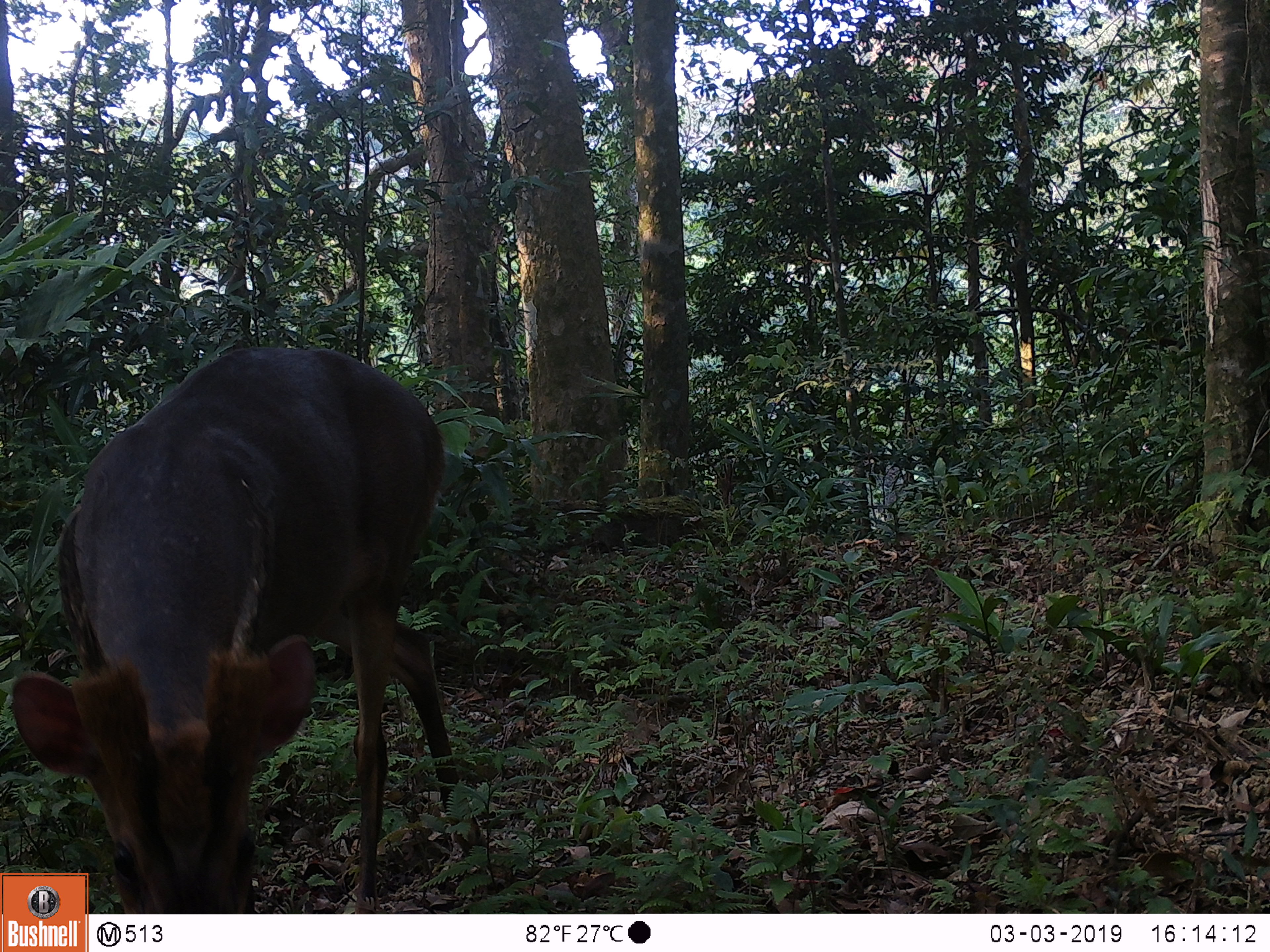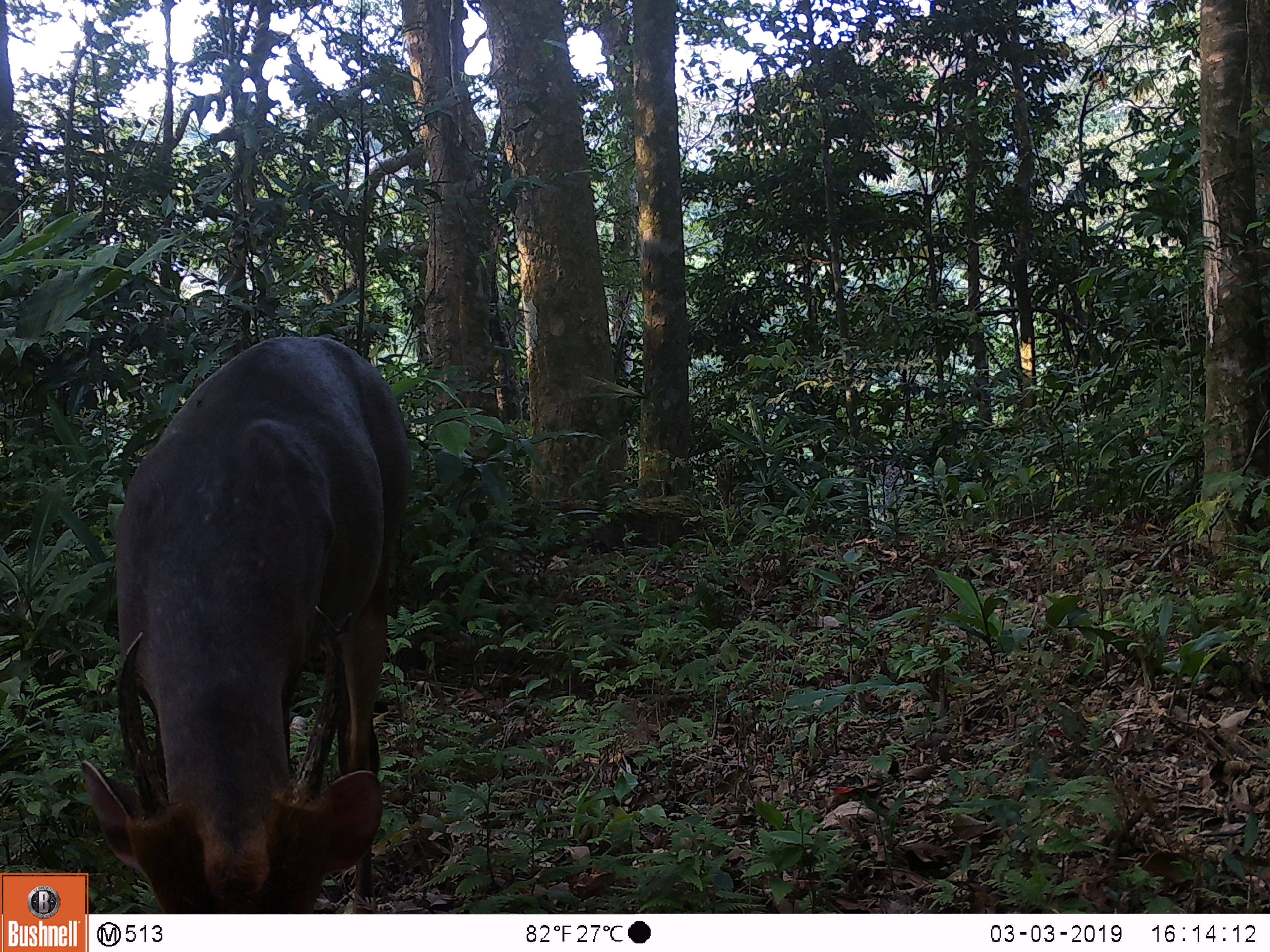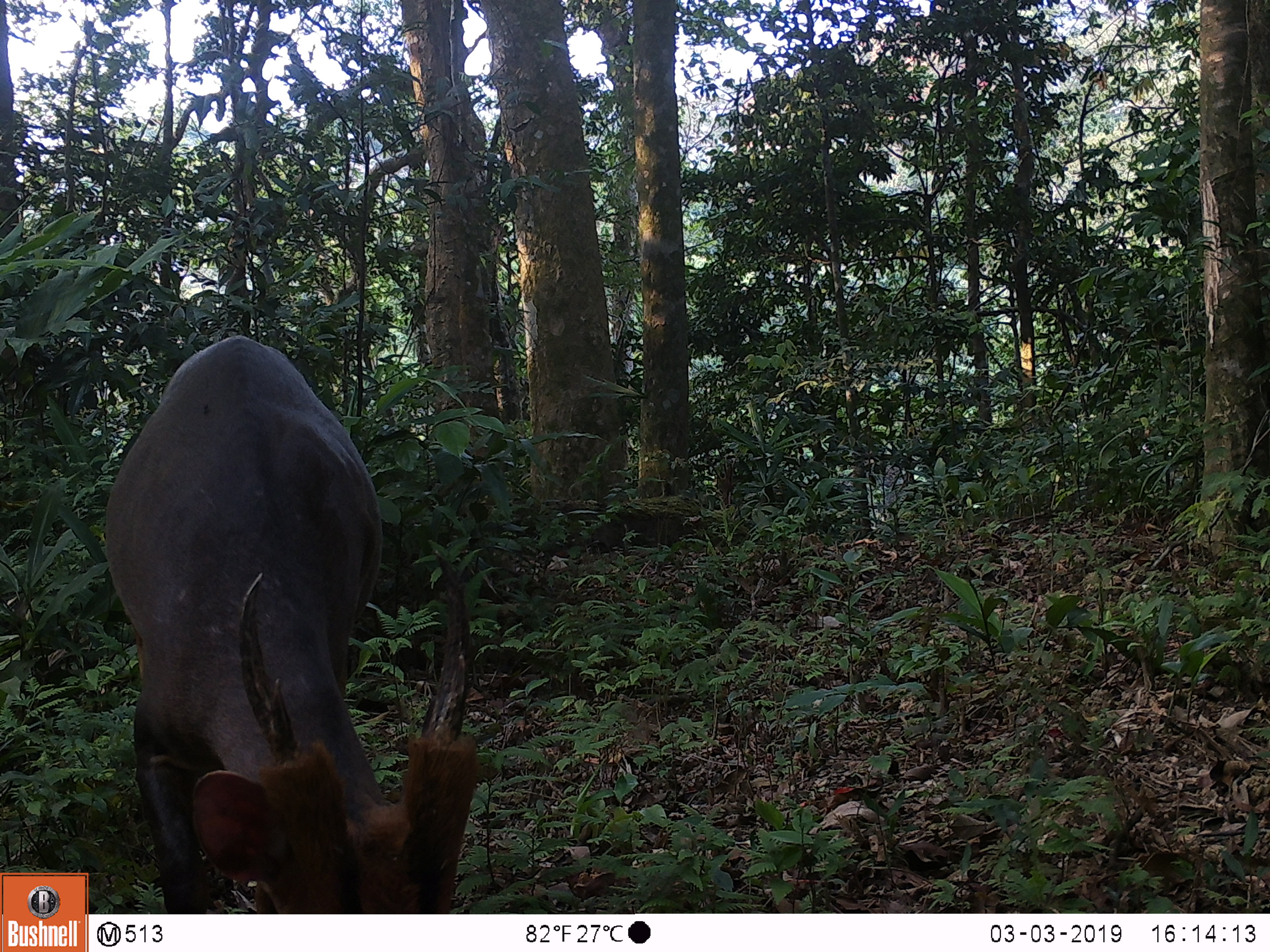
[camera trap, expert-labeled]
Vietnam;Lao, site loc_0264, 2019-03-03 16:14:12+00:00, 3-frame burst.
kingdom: Animalia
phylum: Chordata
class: Mammalia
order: Artiodactyla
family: Cervidae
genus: Muntiacus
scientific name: Muntiacus vuquangensis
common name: large-antlered muntjac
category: large antlered muntjac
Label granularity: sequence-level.